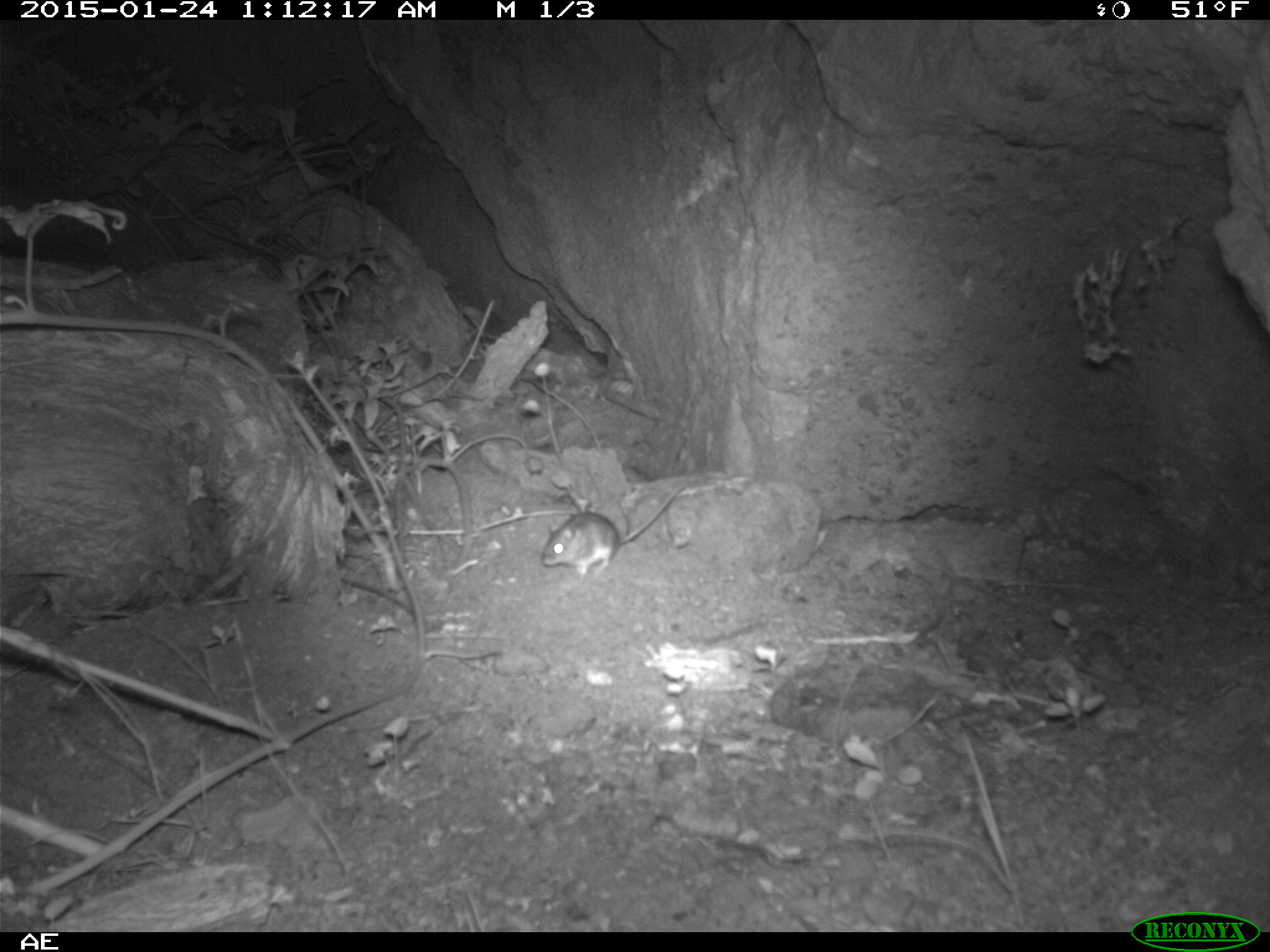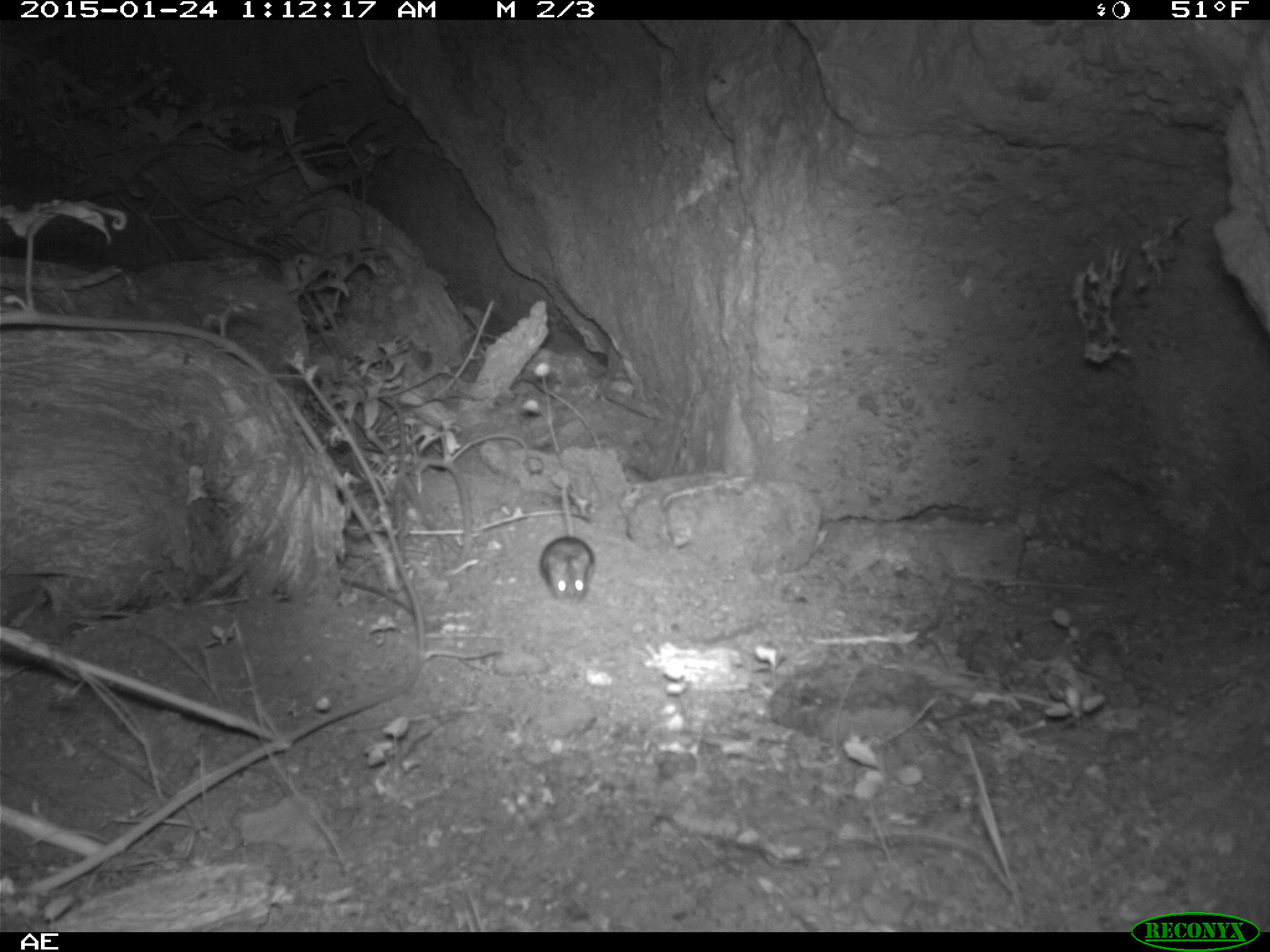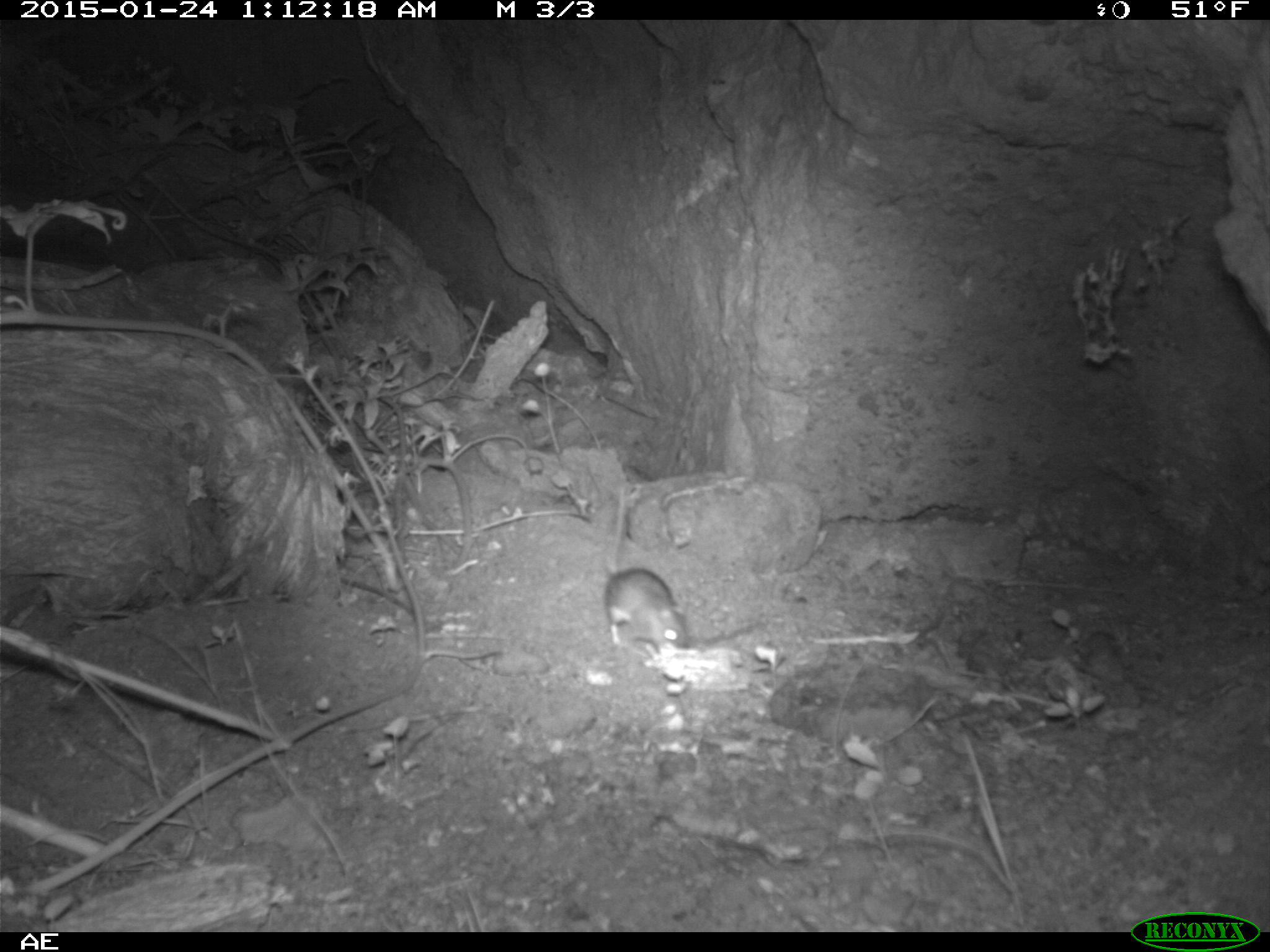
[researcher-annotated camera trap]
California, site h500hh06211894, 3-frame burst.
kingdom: Animalia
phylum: Chordata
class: Mammalia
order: Rodentia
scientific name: Rodentia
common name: rodent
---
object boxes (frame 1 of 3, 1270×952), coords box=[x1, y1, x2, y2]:
rodent: box=[541, 483, 686, 577]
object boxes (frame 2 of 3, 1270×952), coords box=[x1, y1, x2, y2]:
rodent: box=[539, 475, 596, 604]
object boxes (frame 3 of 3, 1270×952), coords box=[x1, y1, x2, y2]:
rodent: box=[602, 486, 693, 655]